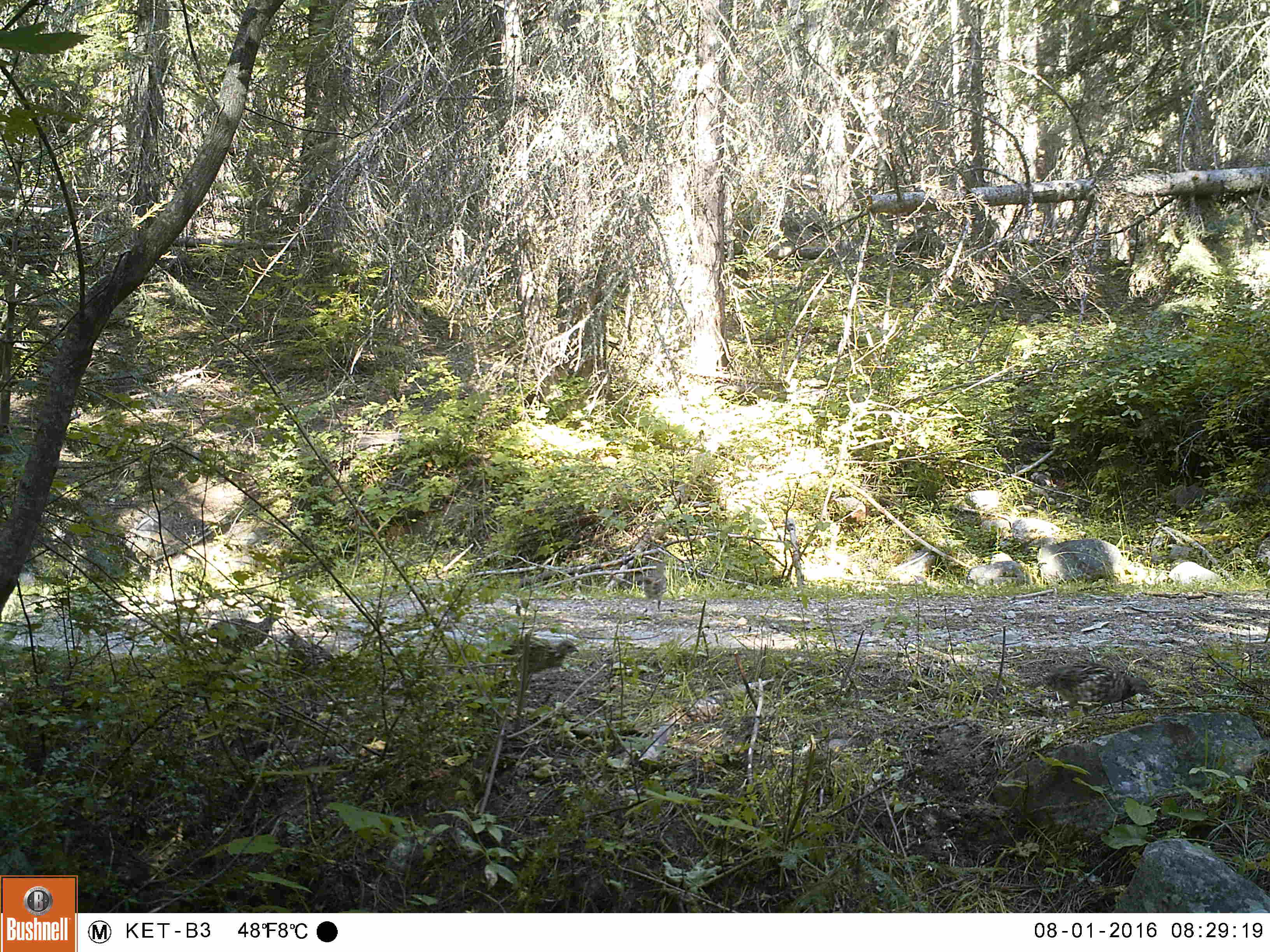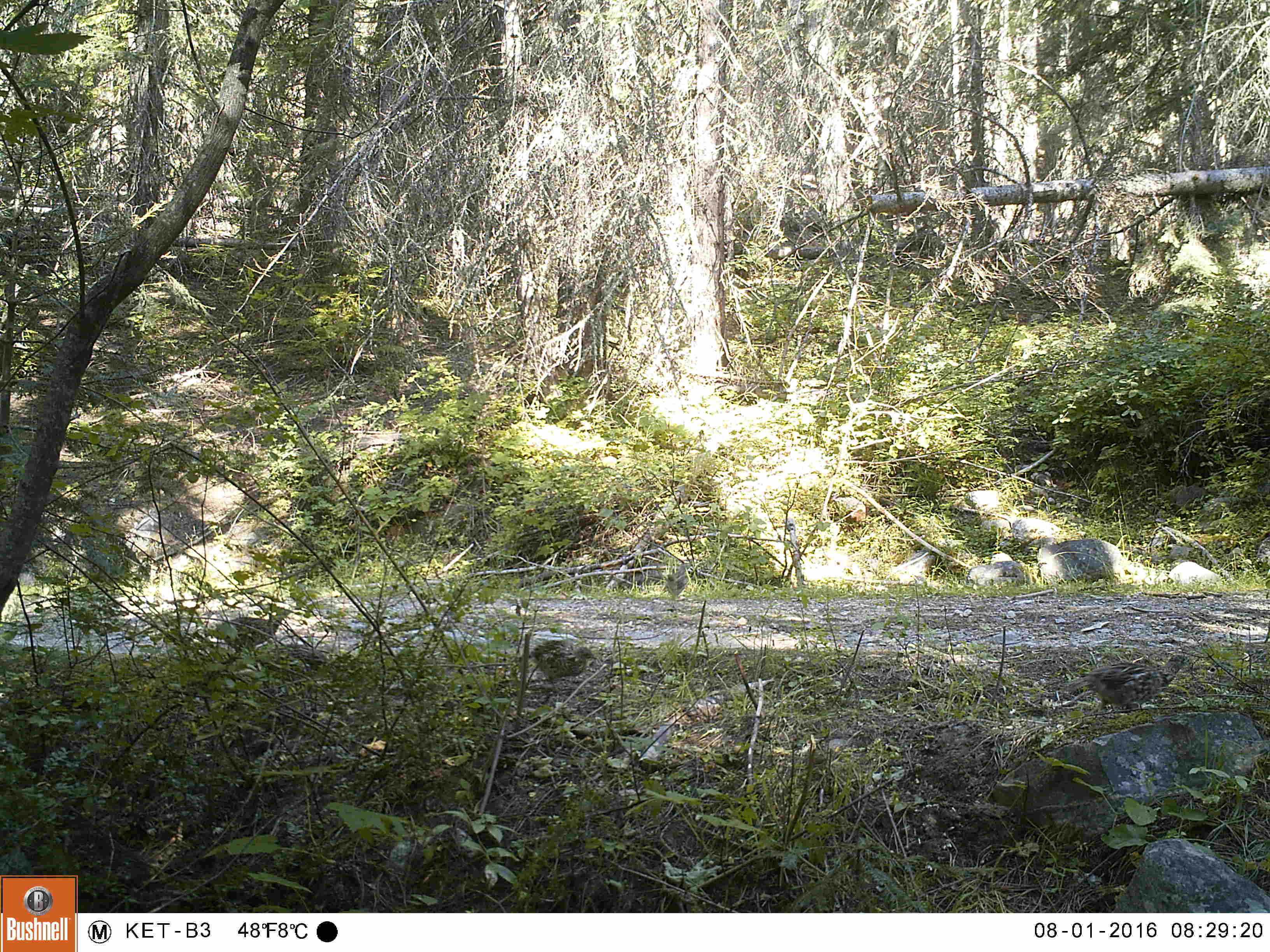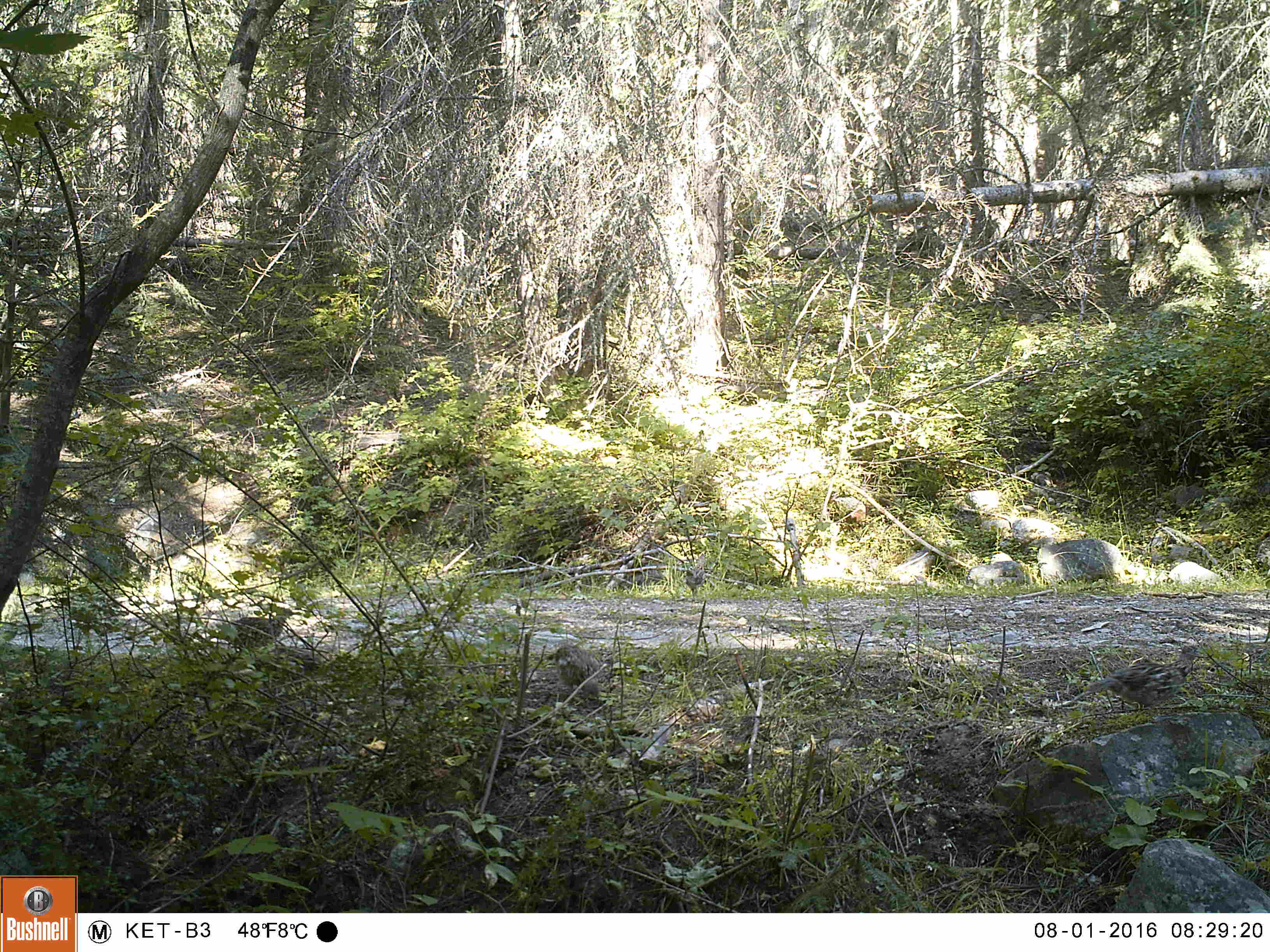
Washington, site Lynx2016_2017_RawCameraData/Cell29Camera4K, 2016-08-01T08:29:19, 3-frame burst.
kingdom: Animalia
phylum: Chordata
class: Aves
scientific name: Aves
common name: birds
Aves (birds). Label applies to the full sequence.